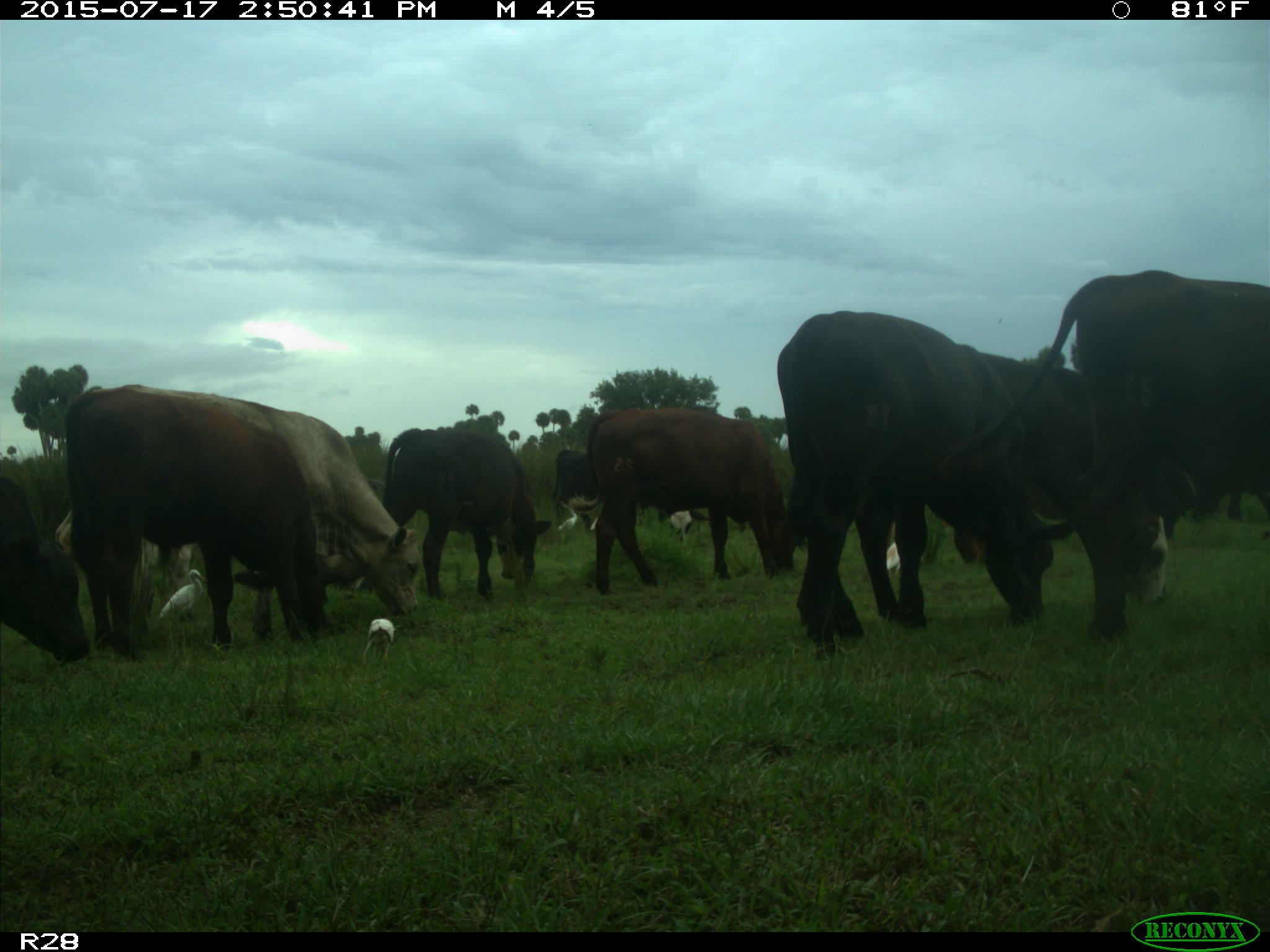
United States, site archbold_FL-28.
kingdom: Animalia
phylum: Chordata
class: Mammalia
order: Artiodactyla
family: Bovidae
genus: Bos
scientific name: Bos taurus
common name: domestic cow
Bos taurus (domestic cow).